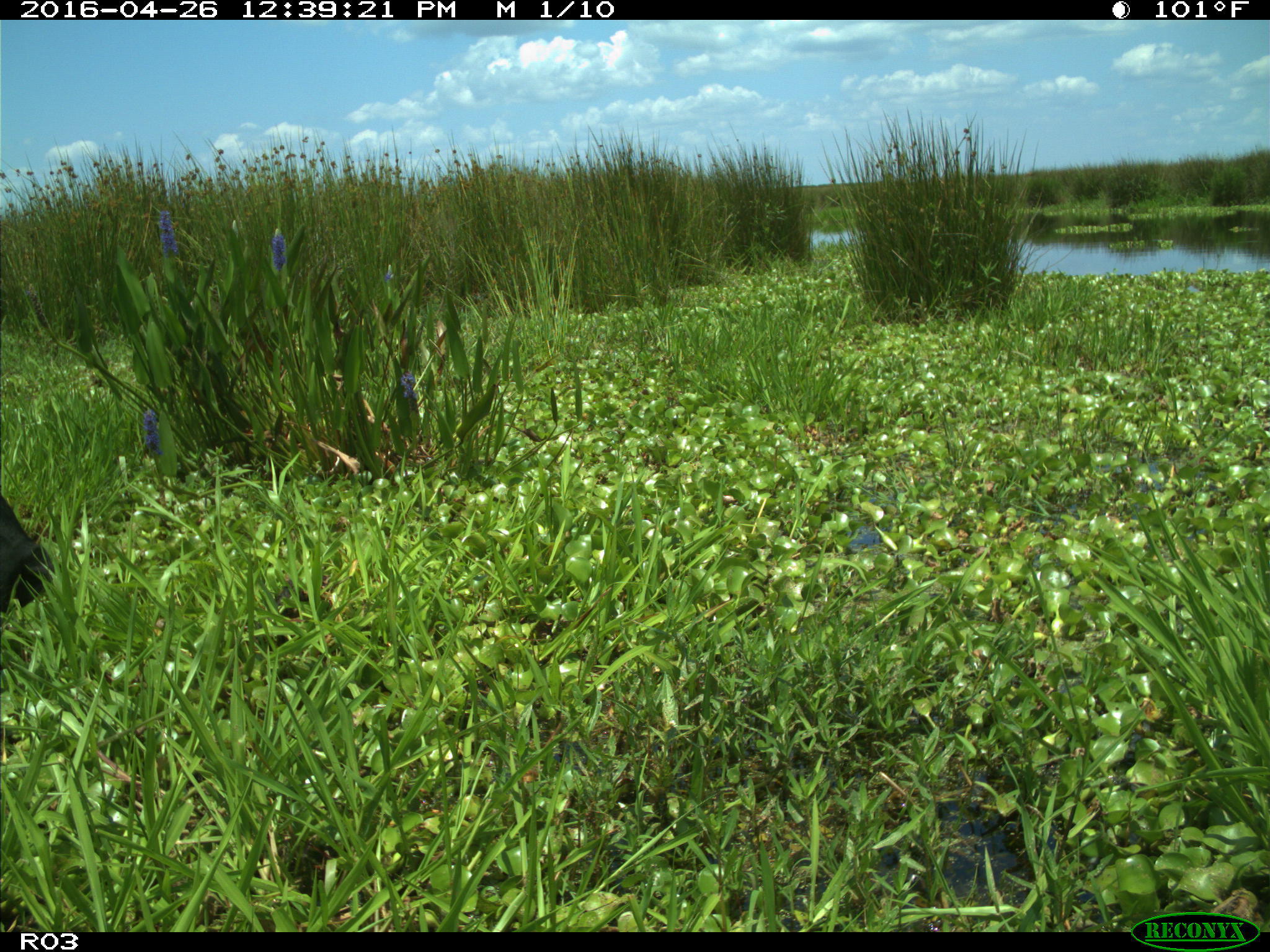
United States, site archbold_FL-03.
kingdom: Animalia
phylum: Chordata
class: Mammalia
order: Artiodactyla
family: Bovidae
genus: Bos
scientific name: Bos taurus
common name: domestic cow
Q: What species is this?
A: Bos taurus (domestic cow).